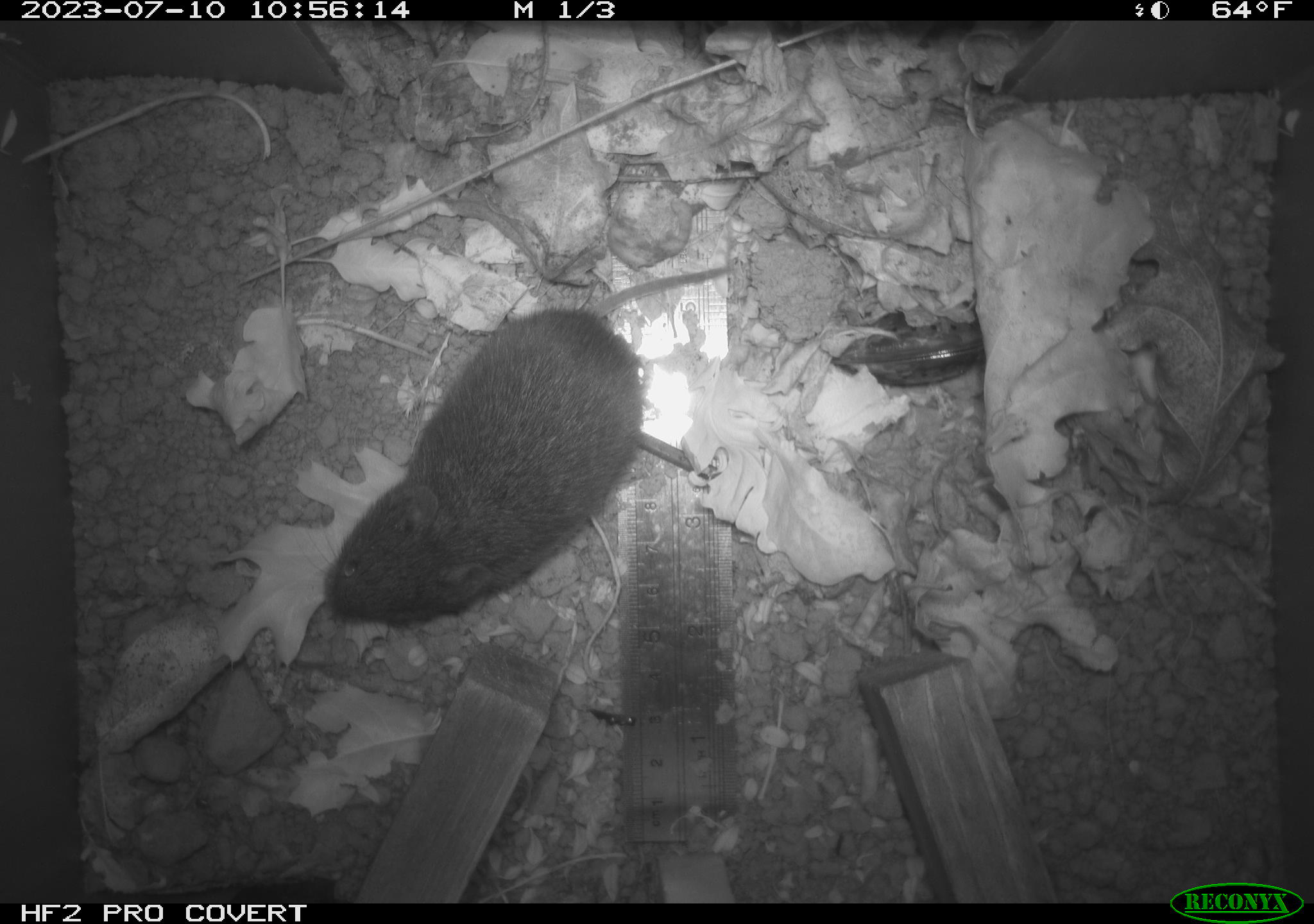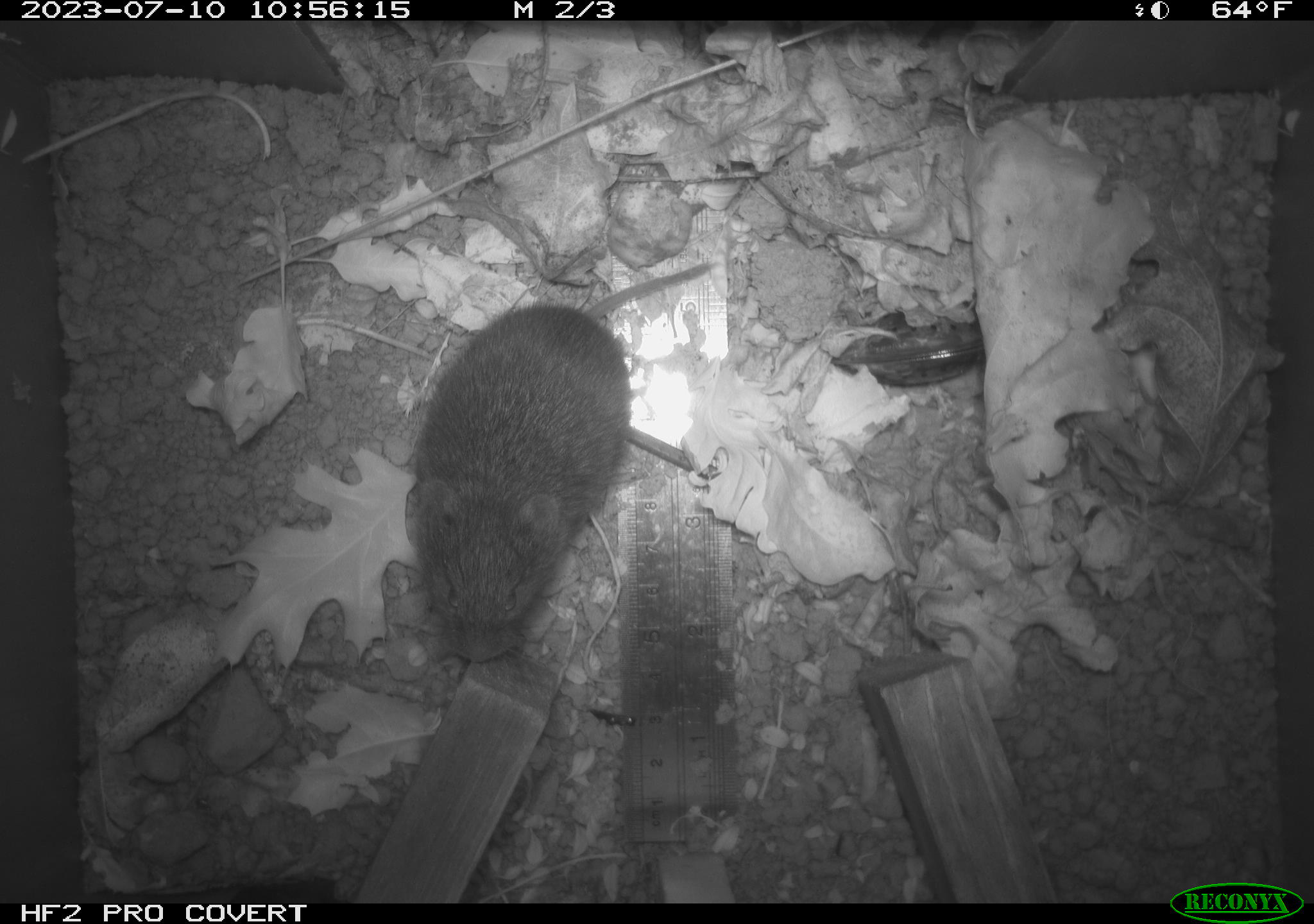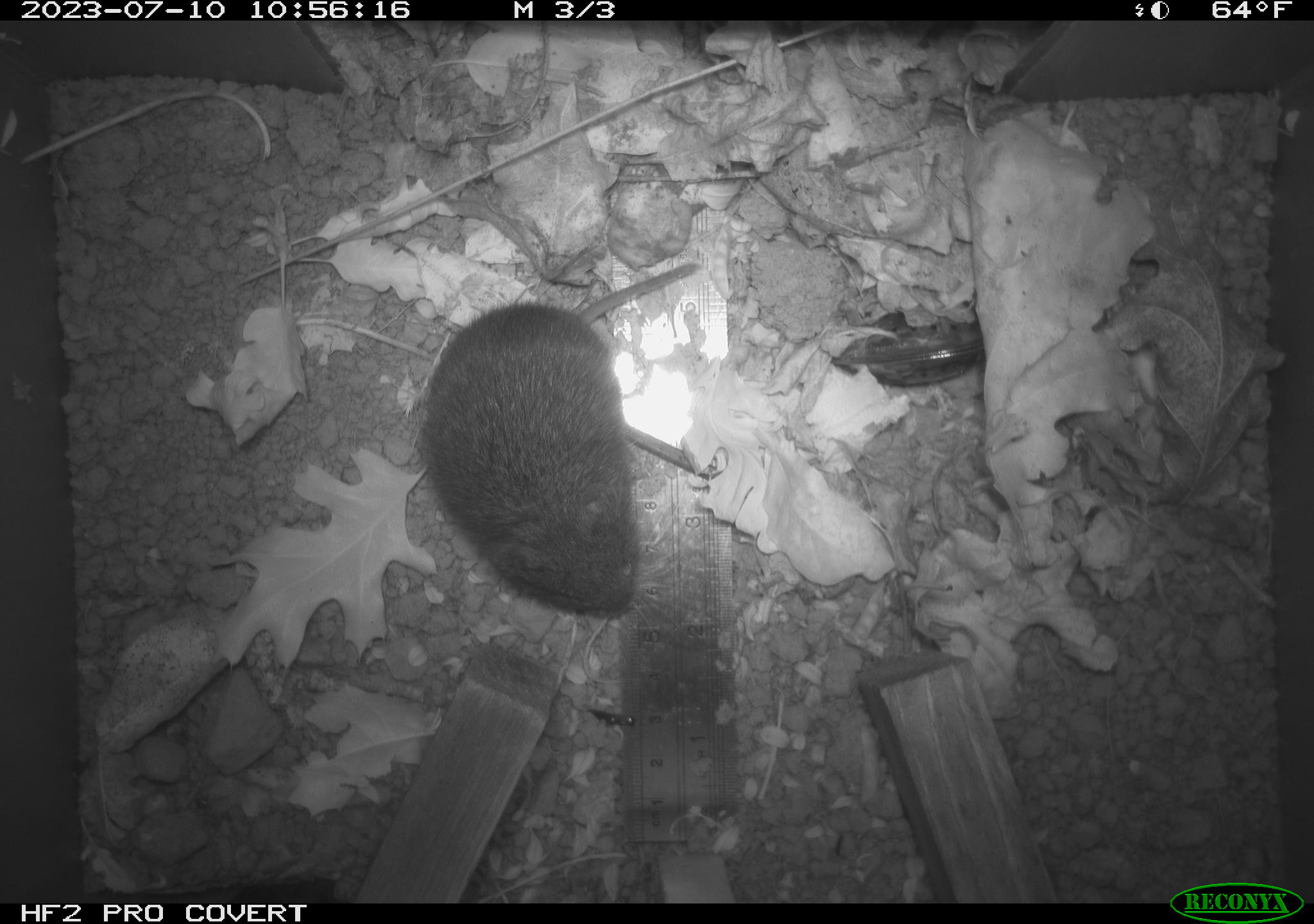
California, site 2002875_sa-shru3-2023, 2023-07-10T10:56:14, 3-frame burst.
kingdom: Animalia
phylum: Chordata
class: Mammalia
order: Rodentia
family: Cricetidae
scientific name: Arvicolinae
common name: voles, lemmings, and muskrats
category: arvicolinae subfamily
Arvicolinae subfamily (voles, lemmings, and muskrats) (Arvicolinae).